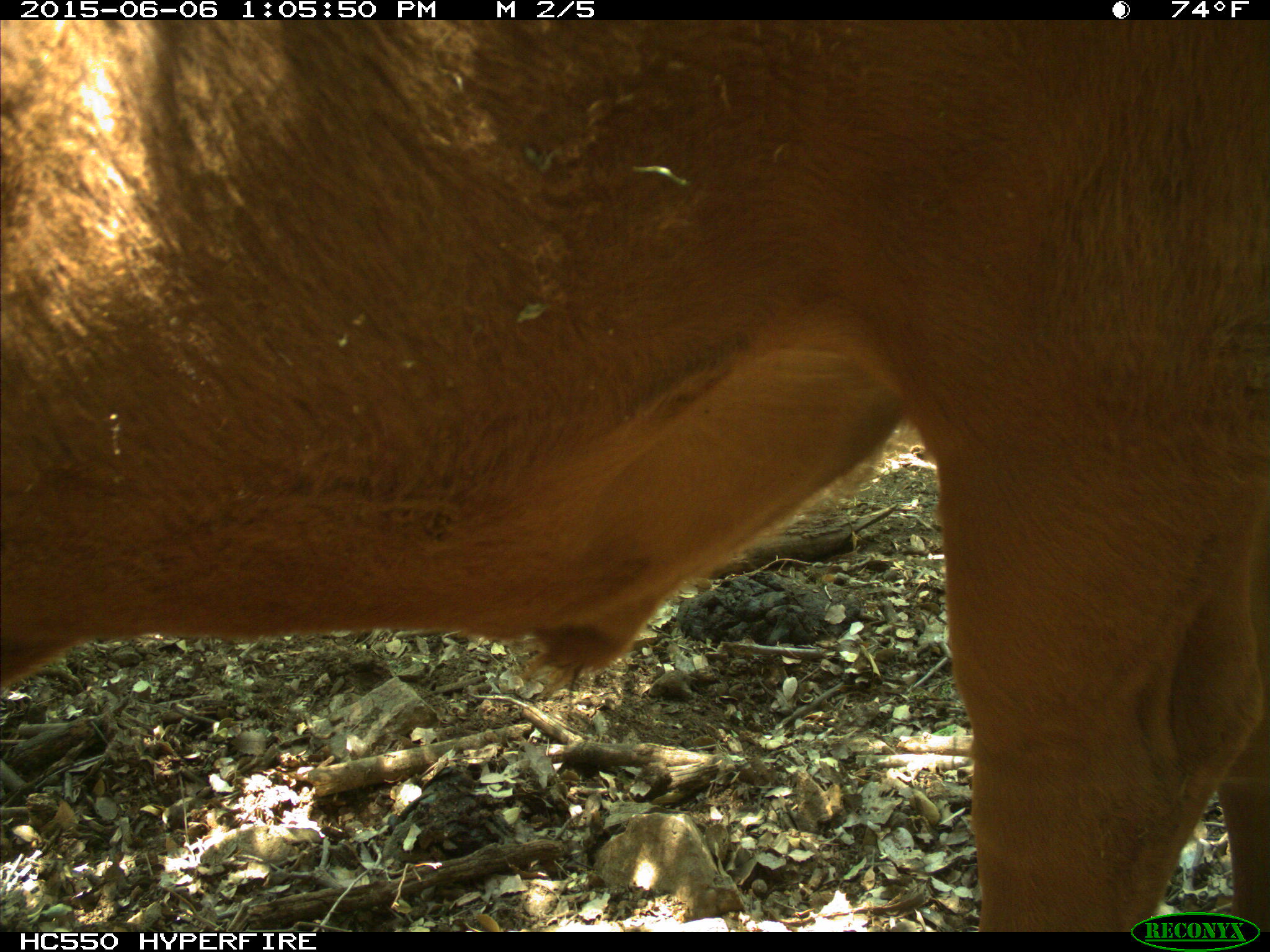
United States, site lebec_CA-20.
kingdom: Animalia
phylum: Chordata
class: Mammalia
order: Artiodactyla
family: Bovidae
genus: Bos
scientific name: Bos taurus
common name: domestic cow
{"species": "Bos taurus (domestic cow)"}